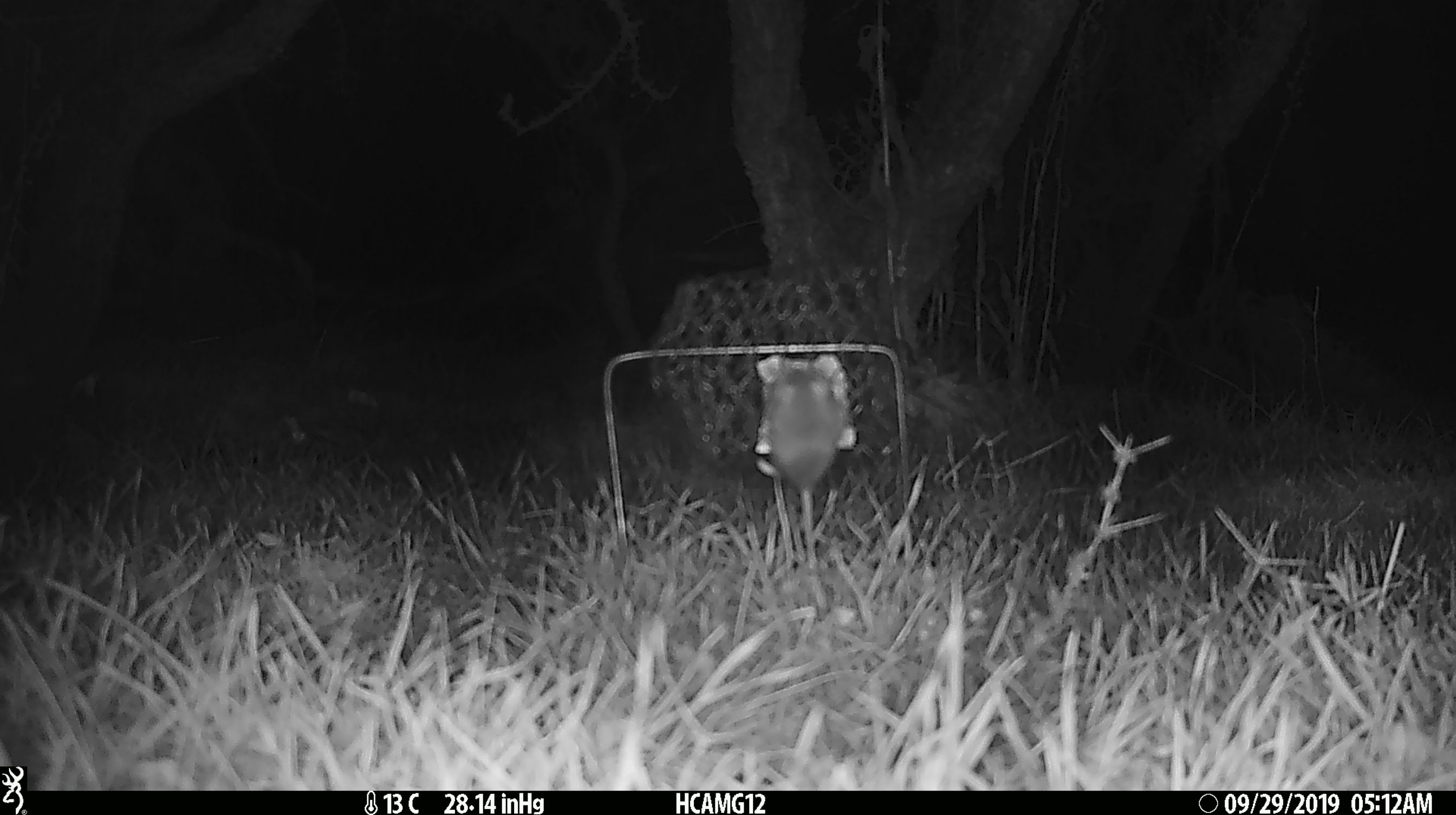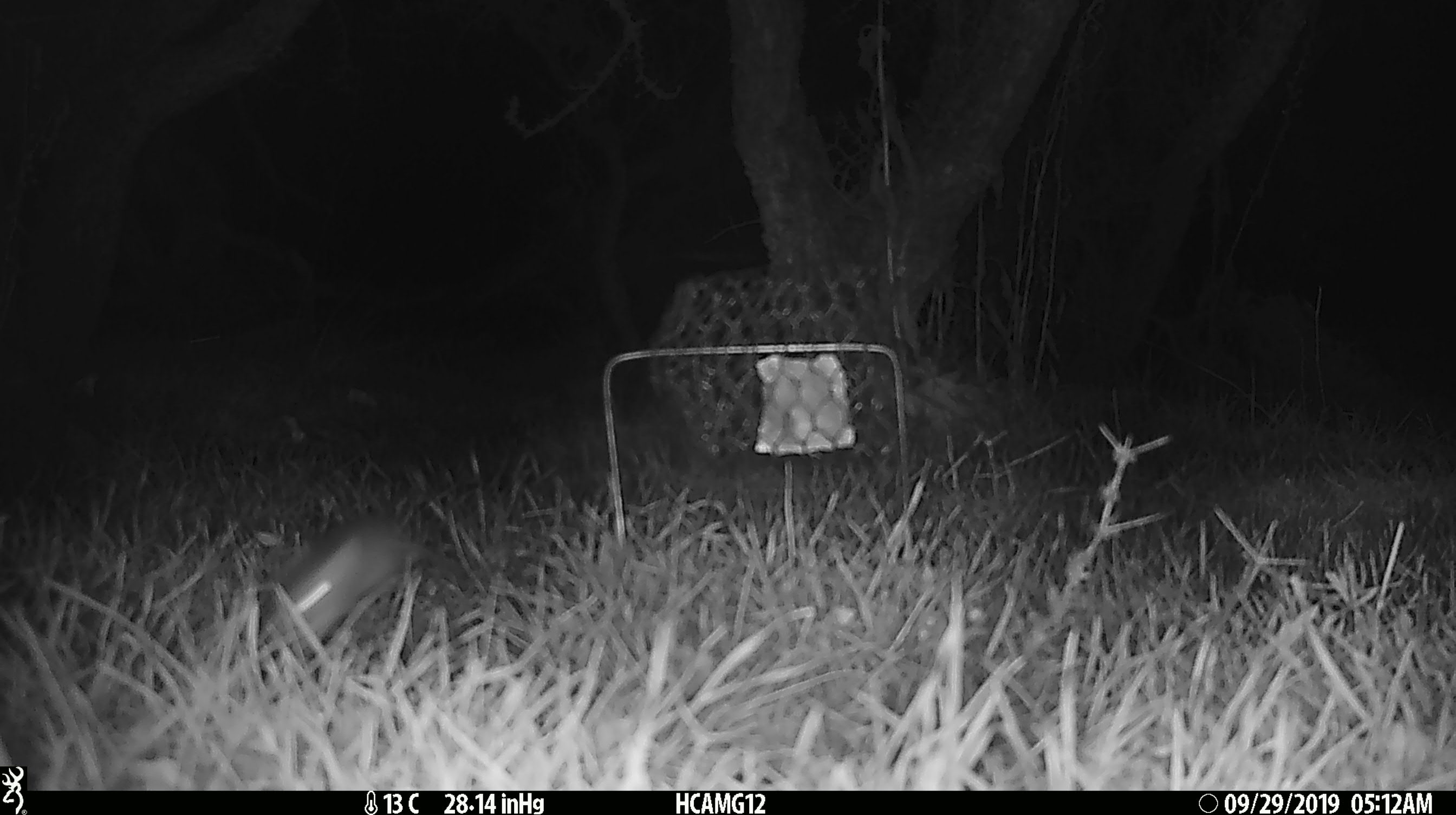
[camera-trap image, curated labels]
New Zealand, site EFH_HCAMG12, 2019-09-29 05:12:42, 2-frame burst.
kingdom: Animalia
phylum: Chordata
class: Mammalia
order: Rodentia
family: Muridae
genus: Mus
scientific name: Mus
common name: mouse